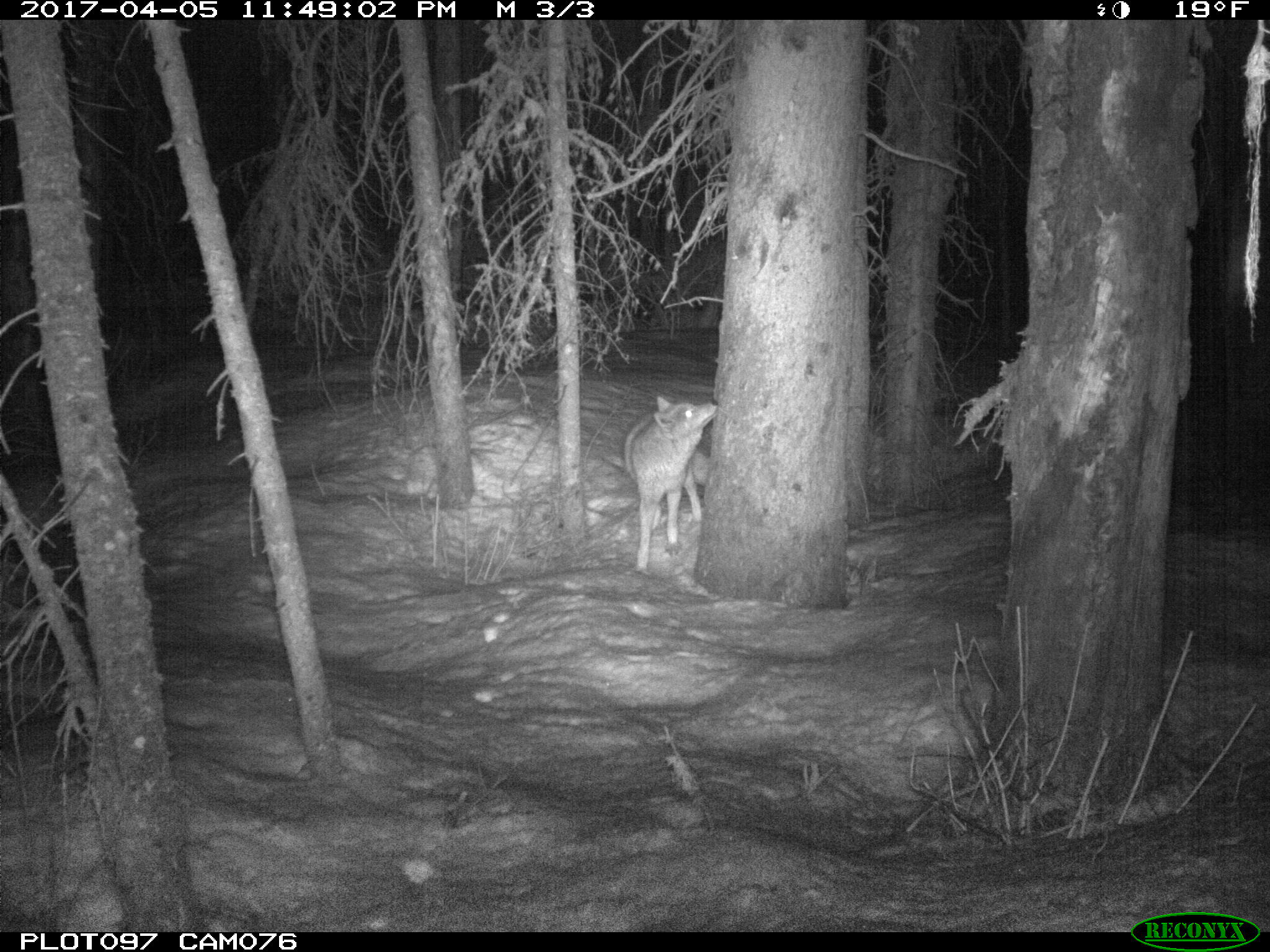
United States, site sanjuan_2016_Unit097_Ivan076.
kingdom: Animalia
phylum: Chordata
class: Mammalia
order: Carnivora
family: Canidae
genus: Canis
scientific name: Canis latrans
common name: coyote